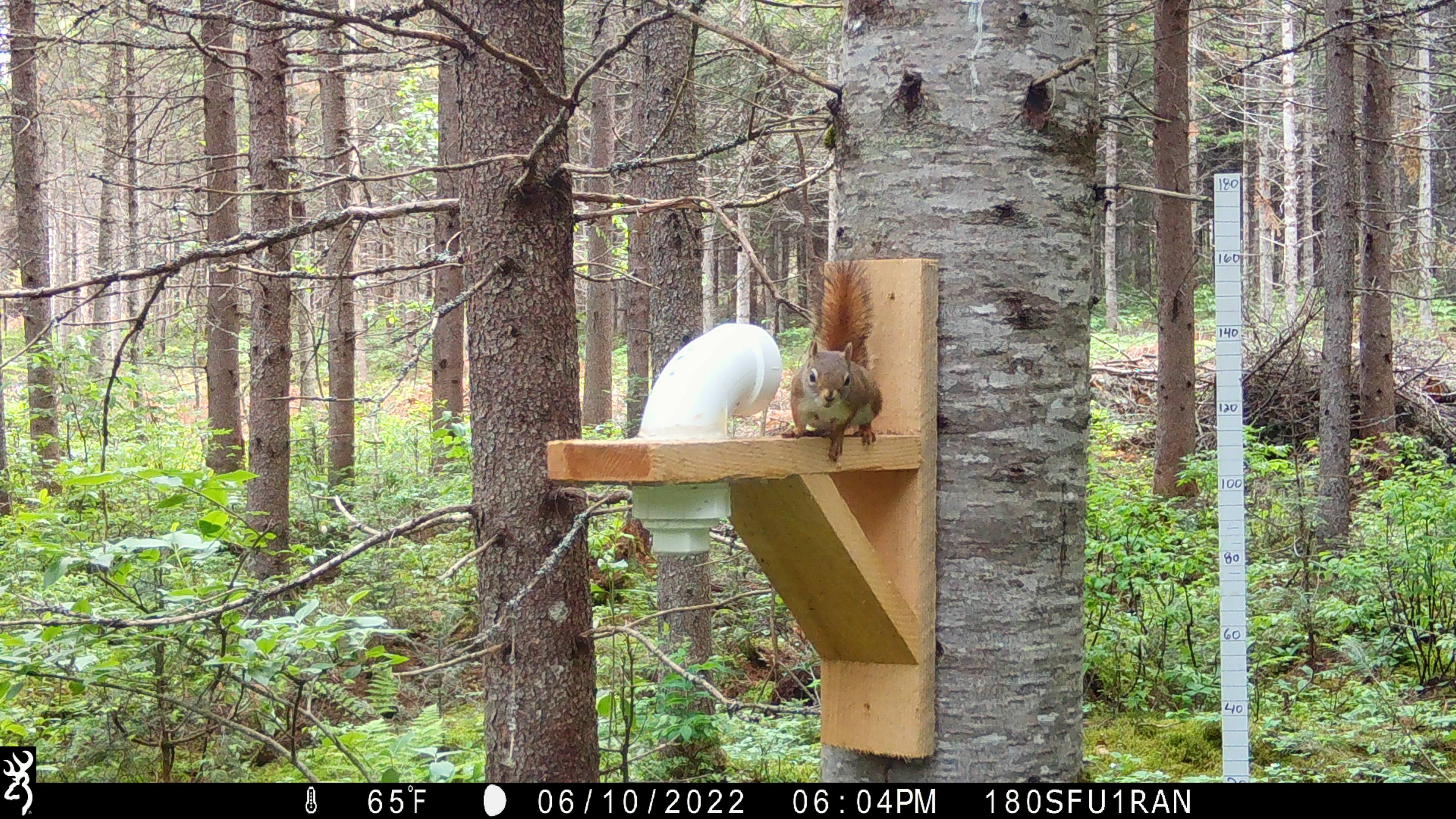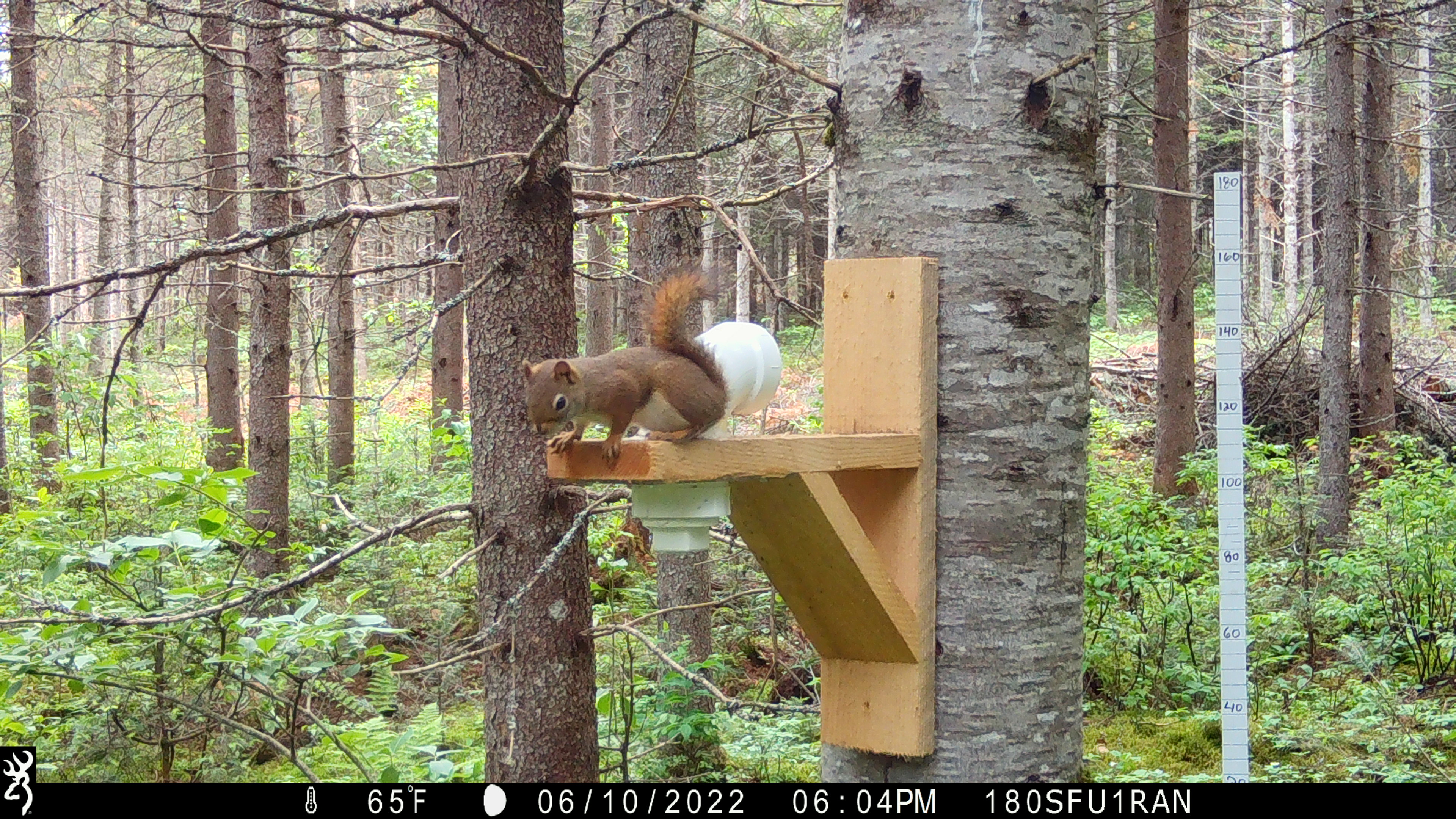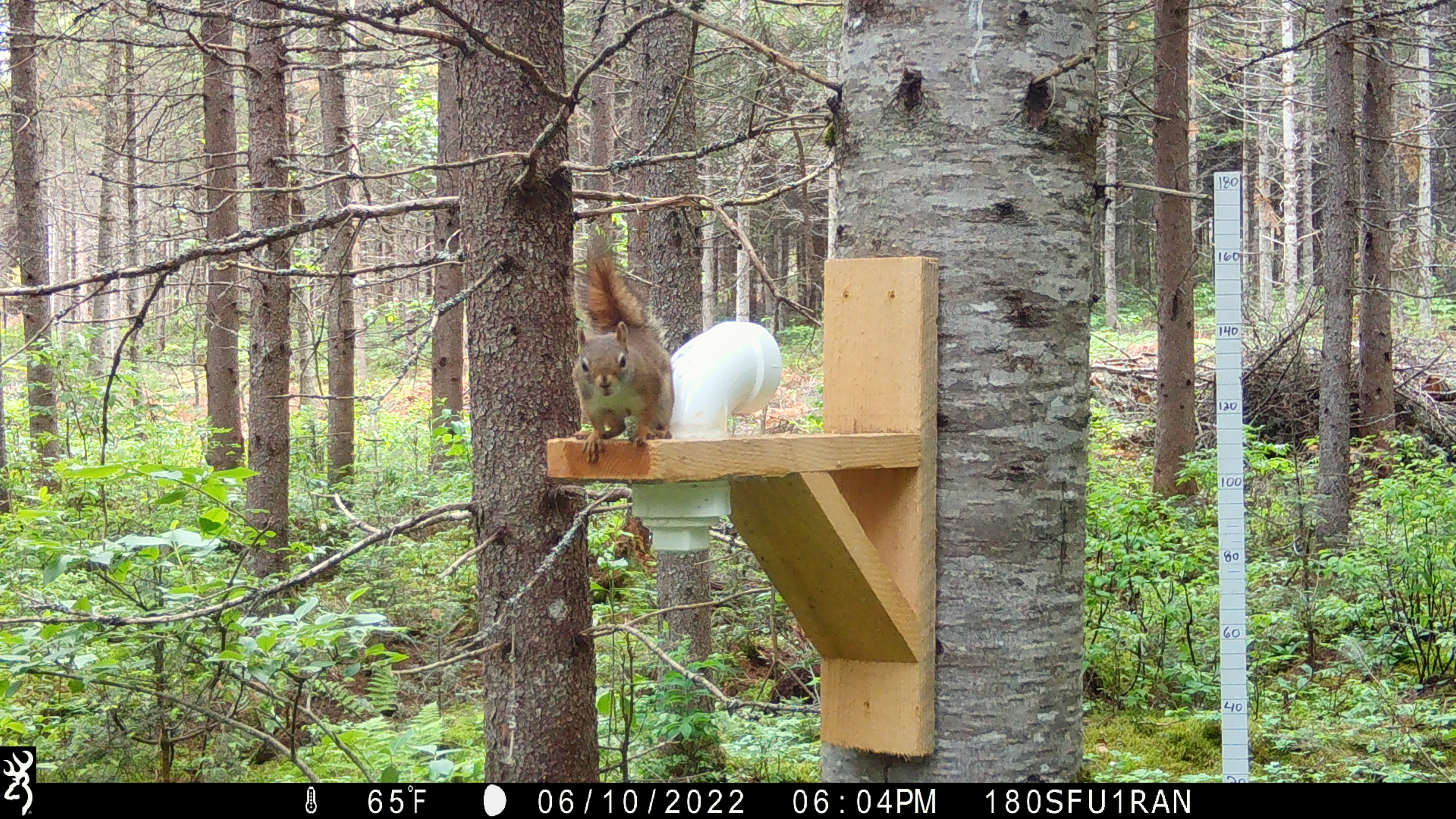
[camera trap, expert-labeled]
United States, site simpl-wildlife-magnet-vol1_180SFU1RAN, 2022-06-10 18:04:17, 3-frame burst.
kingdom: Animalia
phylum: Chordata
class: Mammalia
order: Rodentia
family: Sciuridae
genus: Tamiasciurus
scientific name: Tamiasciurus hudsonicus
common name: red squirrel